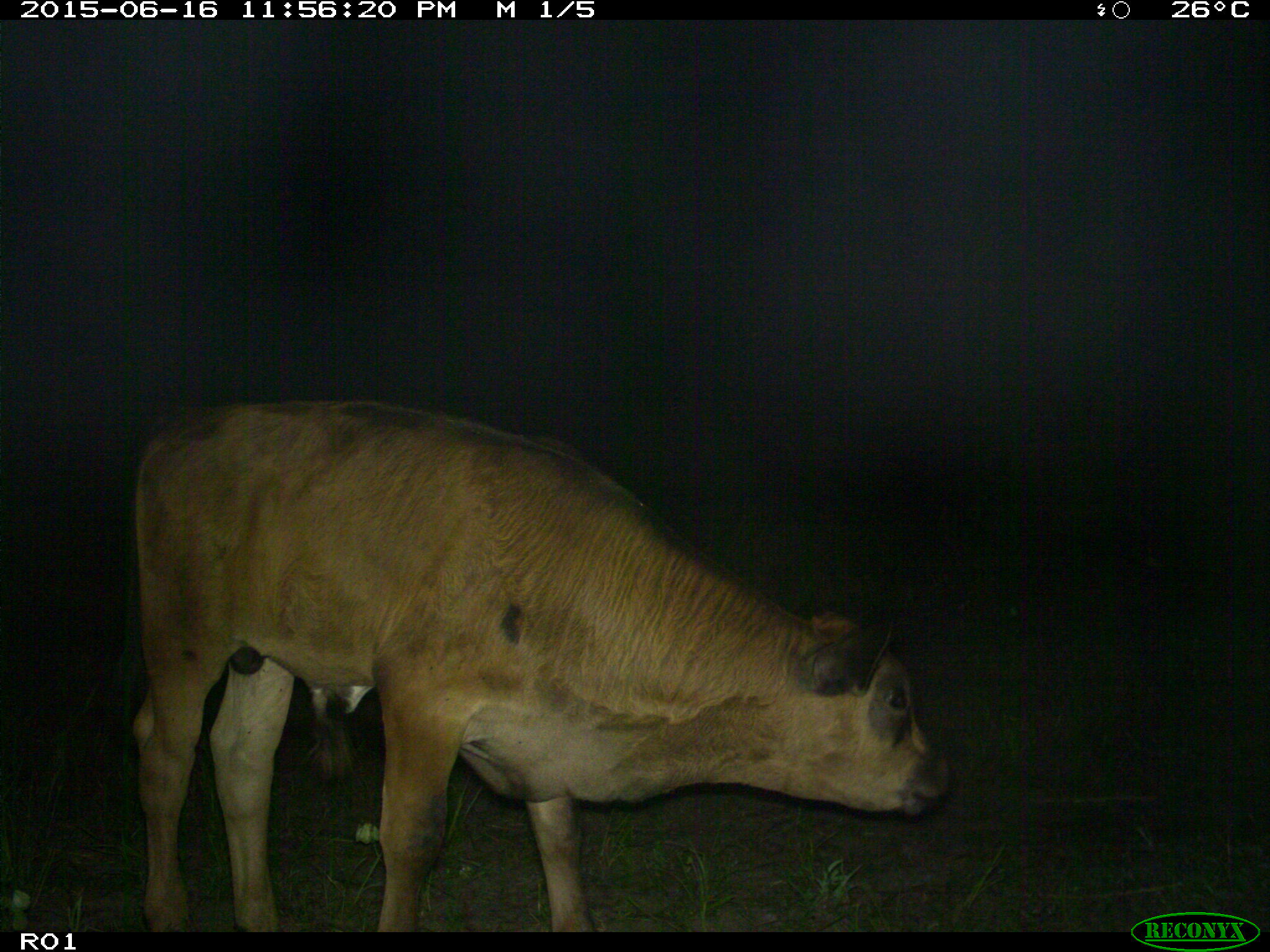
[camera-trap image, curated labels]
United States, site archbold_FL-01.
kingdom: Animalia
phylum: Chordata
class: Mammalia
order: Artiodactyla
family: Bovidae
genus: Bos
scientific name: Bos taurus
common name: domestic cow